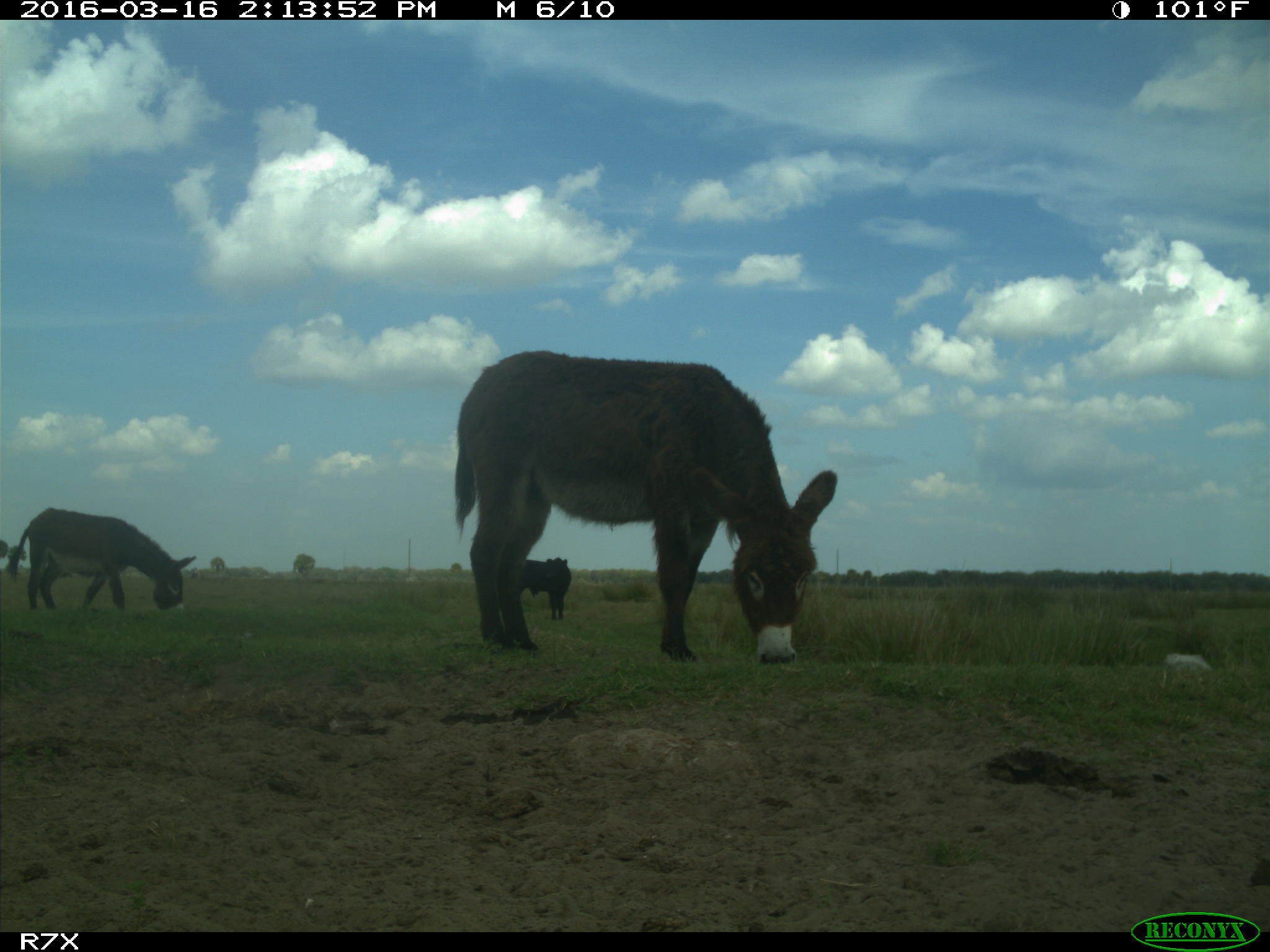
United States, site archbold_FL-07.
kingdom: Animalia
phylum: Chordata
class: Mammalia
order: Artiodactyla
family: Bovidae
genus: Bos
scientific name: Bos taurus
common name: domestic cow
Bos taurus (domestic cow).